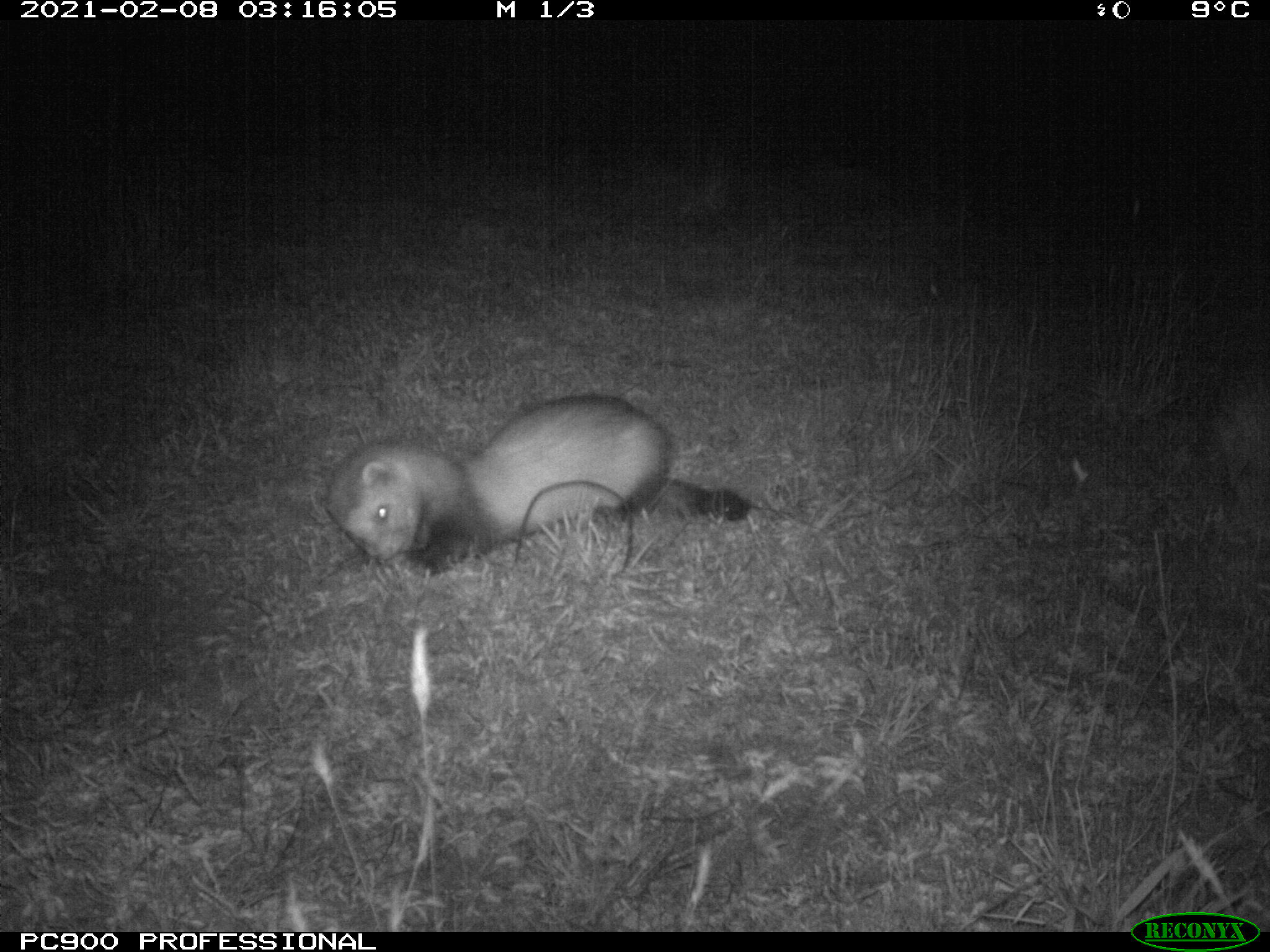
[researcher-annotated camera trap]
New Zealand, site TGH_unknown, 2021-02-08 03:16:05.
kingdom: Animalia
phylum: Chordata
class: Mammalia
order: Carnivora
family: Mustelidae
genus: Mustela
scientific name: Mustela furo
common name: ferret